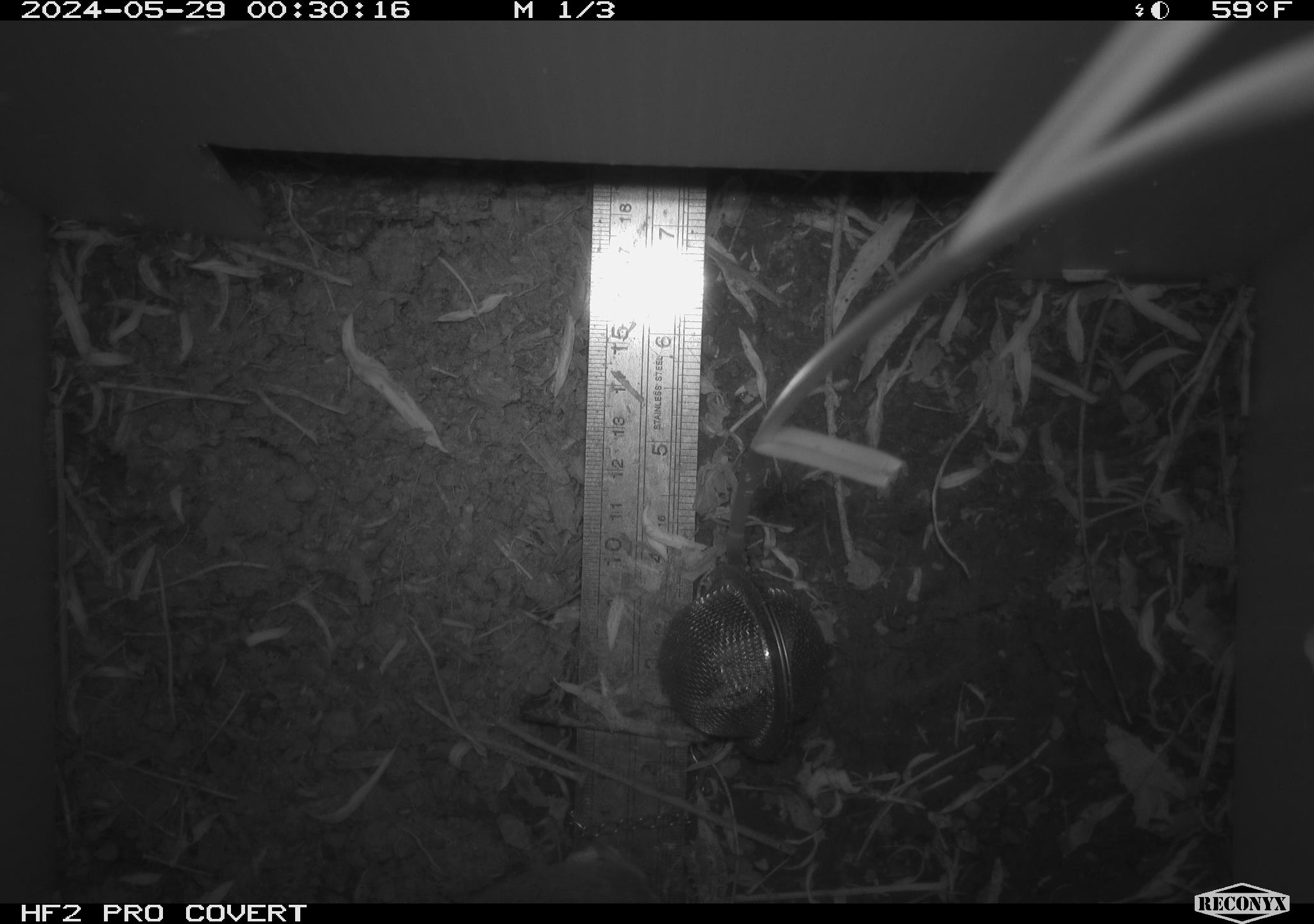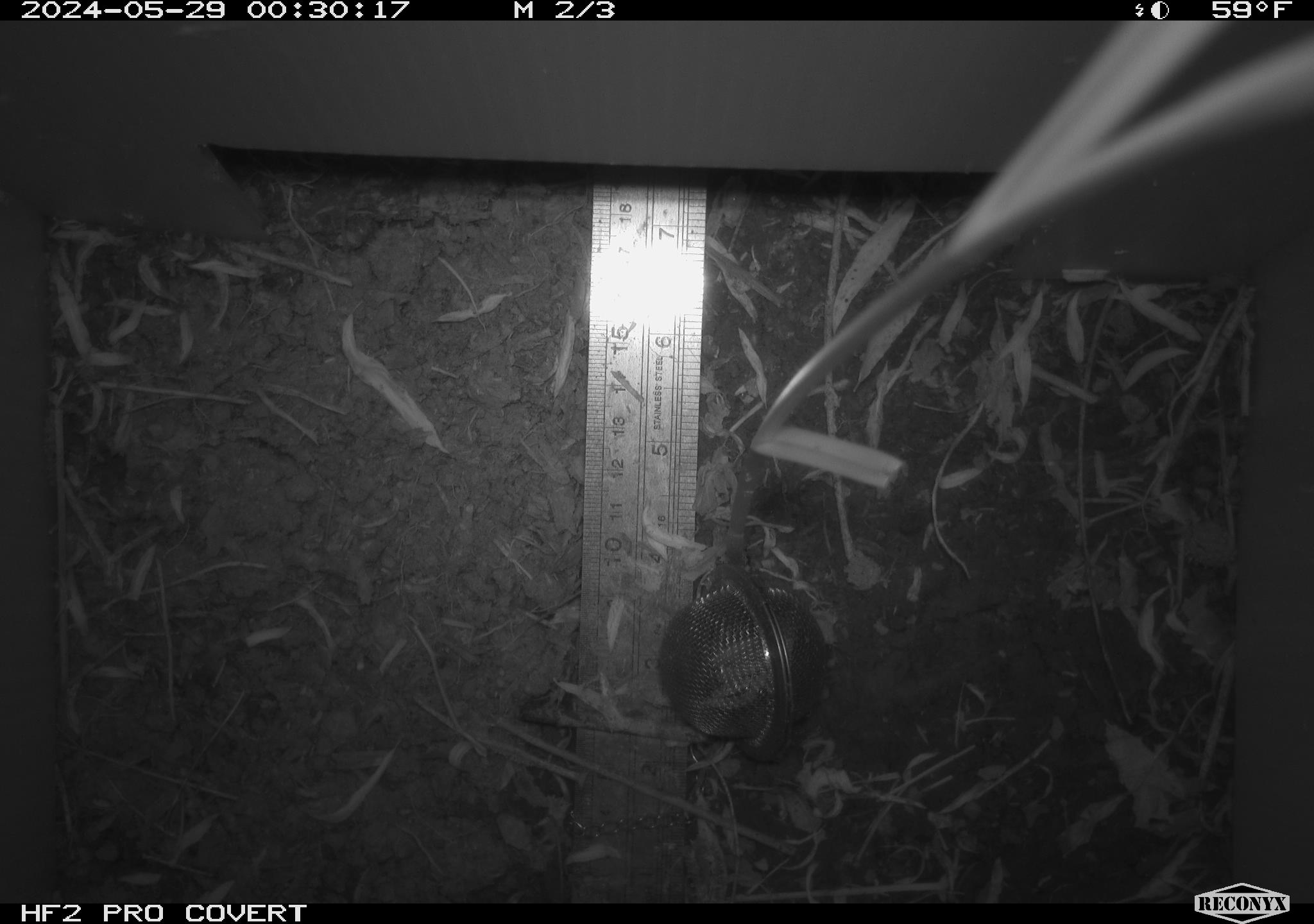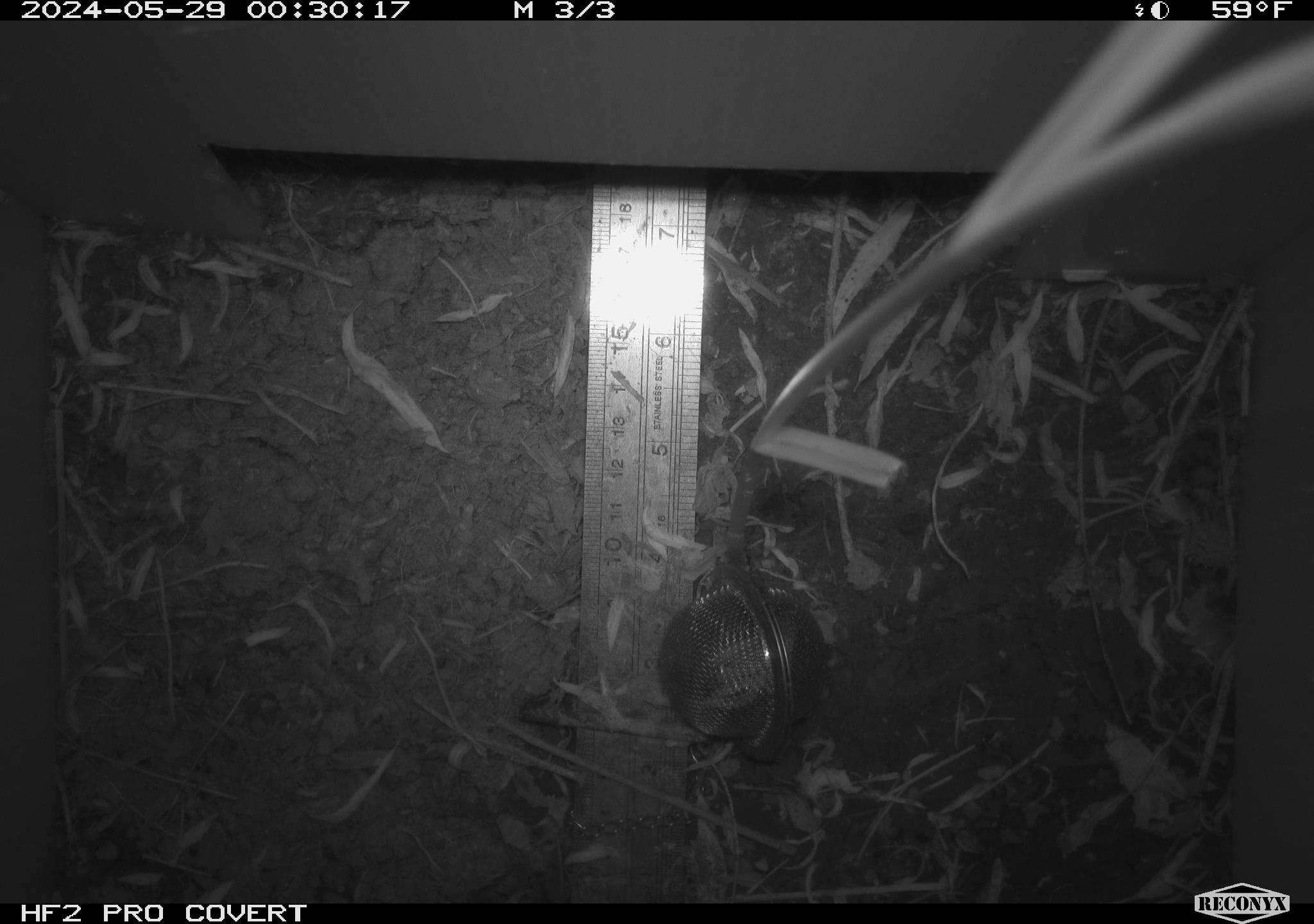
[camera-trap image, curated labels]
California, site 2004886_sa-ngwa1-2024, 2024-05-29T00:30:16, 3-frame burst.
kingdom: Animalia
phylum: Chordata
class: Mammalia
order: Rodentia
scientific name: Rodentia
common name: mouse species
Mouse species (Rodentia).